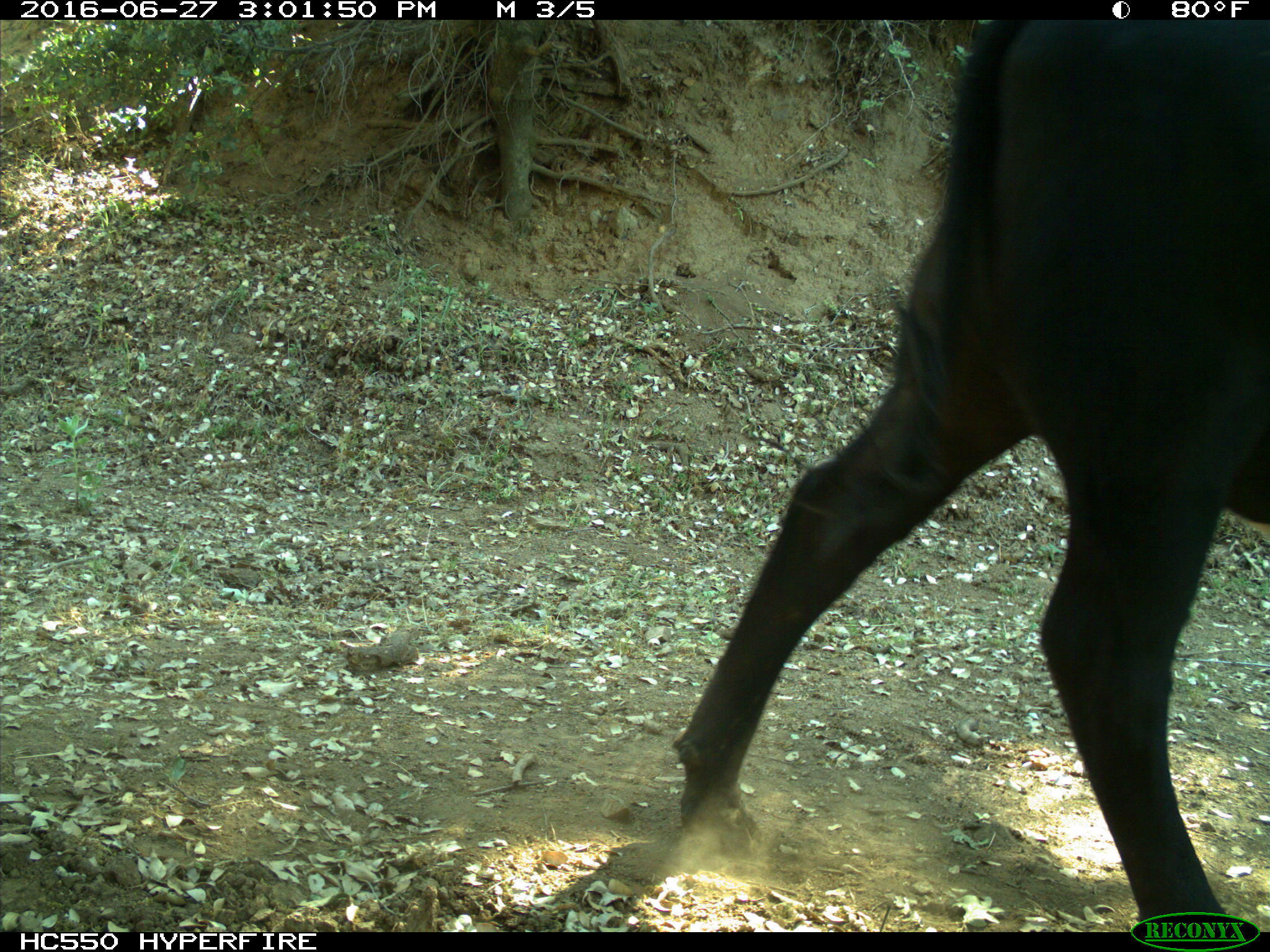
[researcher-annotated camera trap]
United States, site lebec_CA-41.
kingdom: Animalia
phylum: Chordata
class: Mammalia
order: Artiodactyla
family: Bovidae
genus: Bos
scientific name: Bos taurus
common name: domestic cow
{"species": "Bos taurus (domestic cow)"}